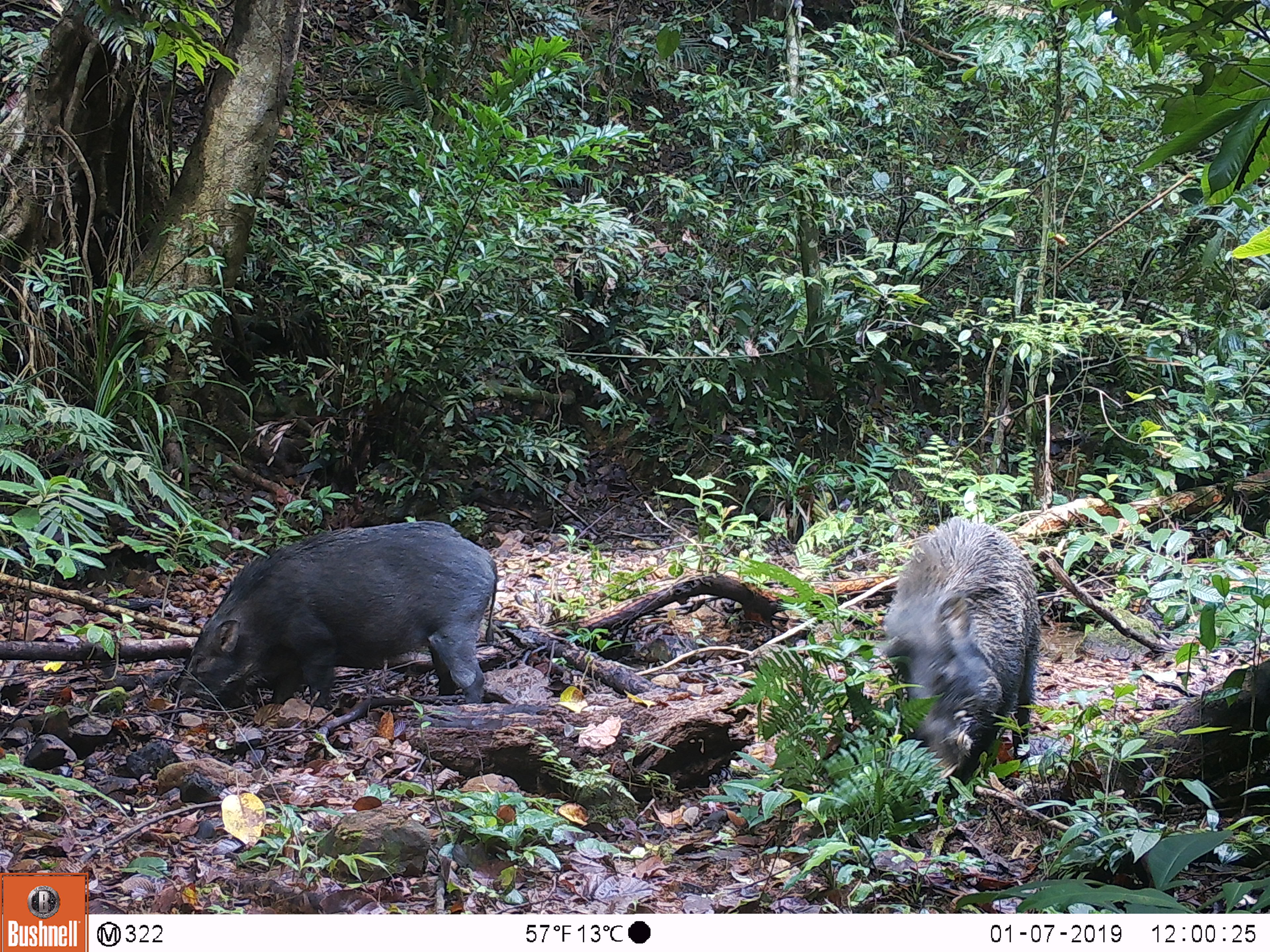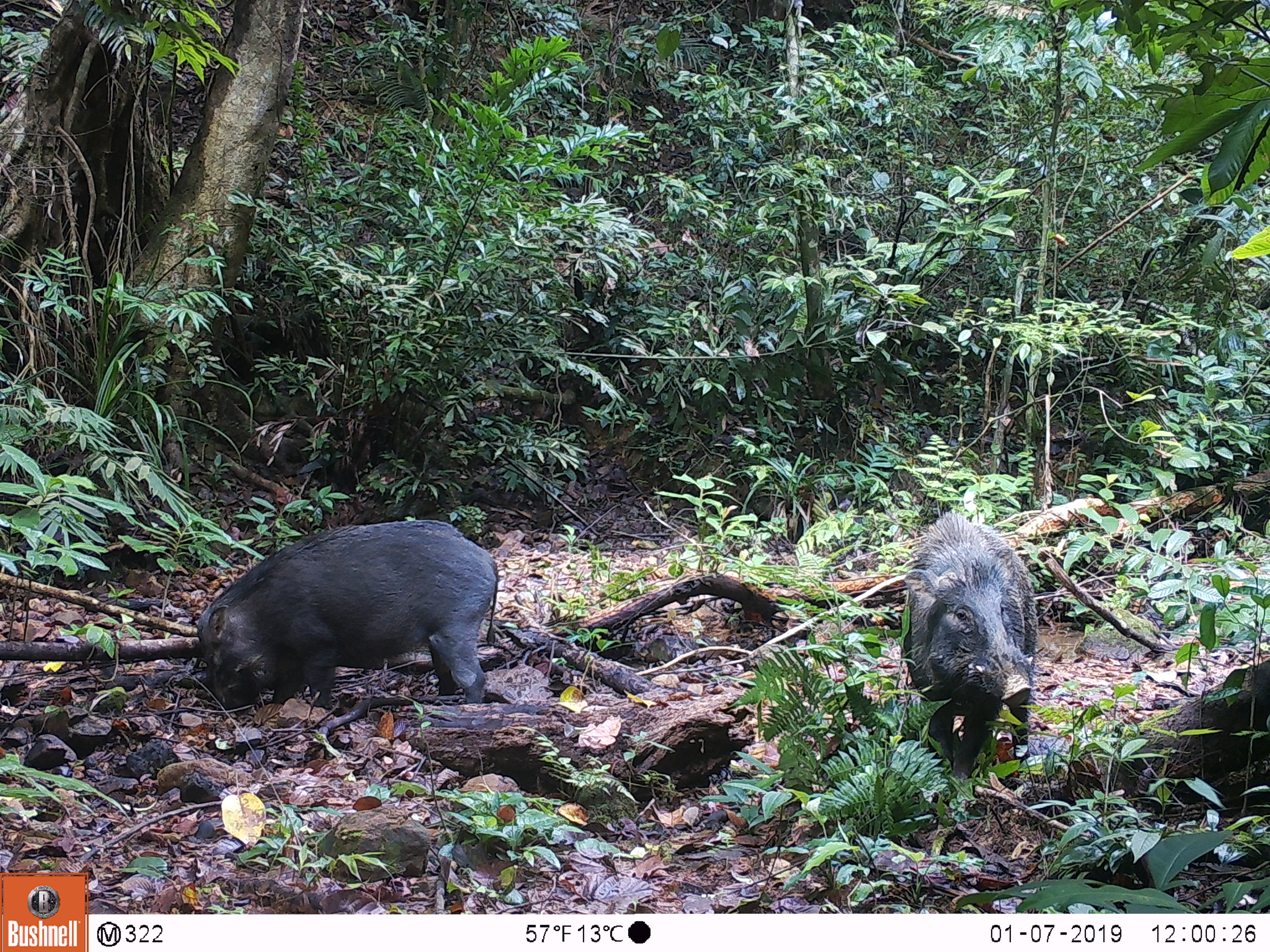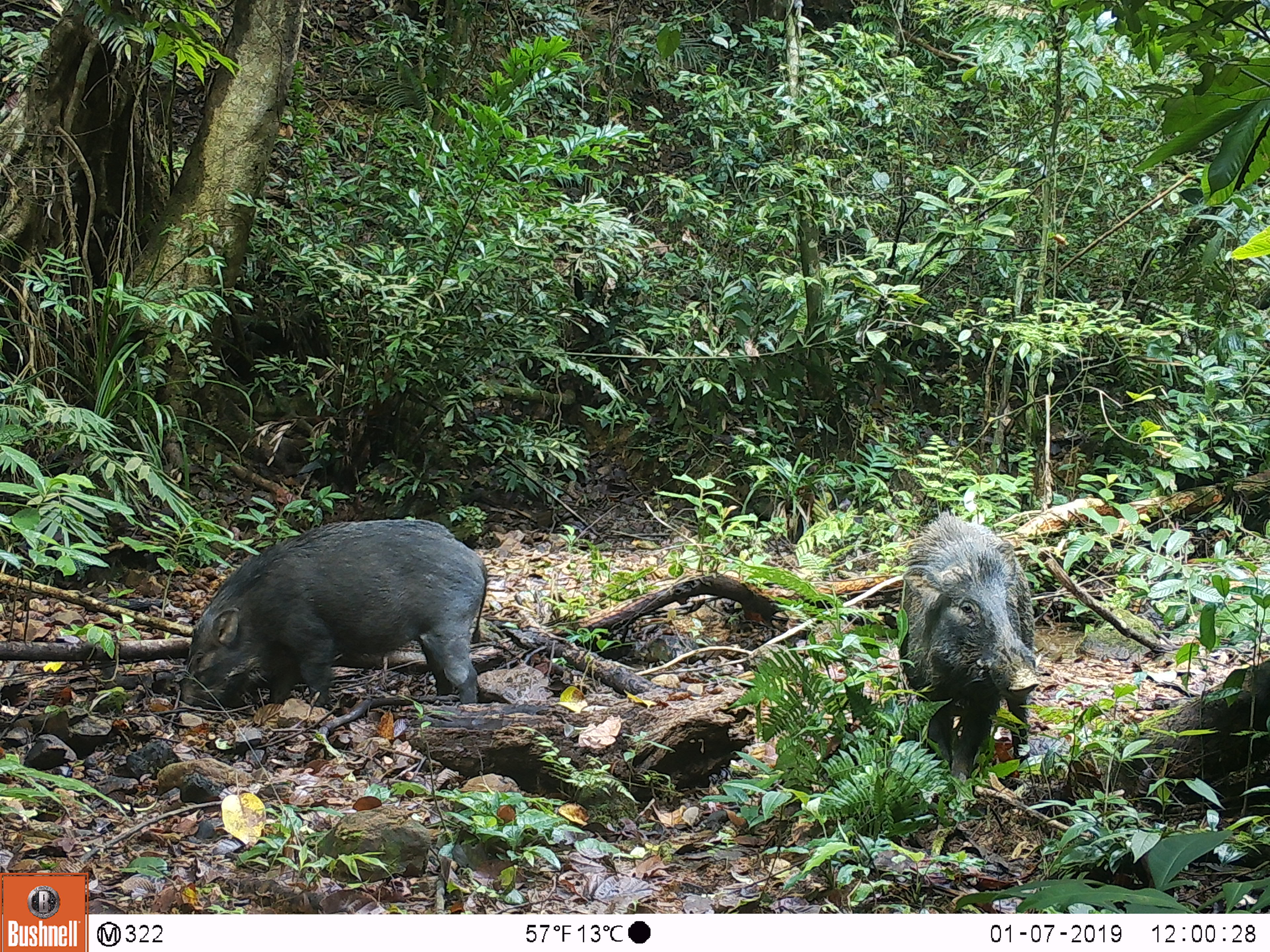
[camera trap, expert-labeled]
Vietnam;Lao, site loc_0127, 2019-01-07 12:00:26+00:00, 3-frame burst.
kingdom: Animalia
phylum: Chordata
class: Mammalia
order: Artiodactyla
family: Suidae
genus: Sus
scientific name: Sus scrofa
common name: eurasian wild pig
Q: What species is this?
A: Eurasian wild pig (Sus scrofa).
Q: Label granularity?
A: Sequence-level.